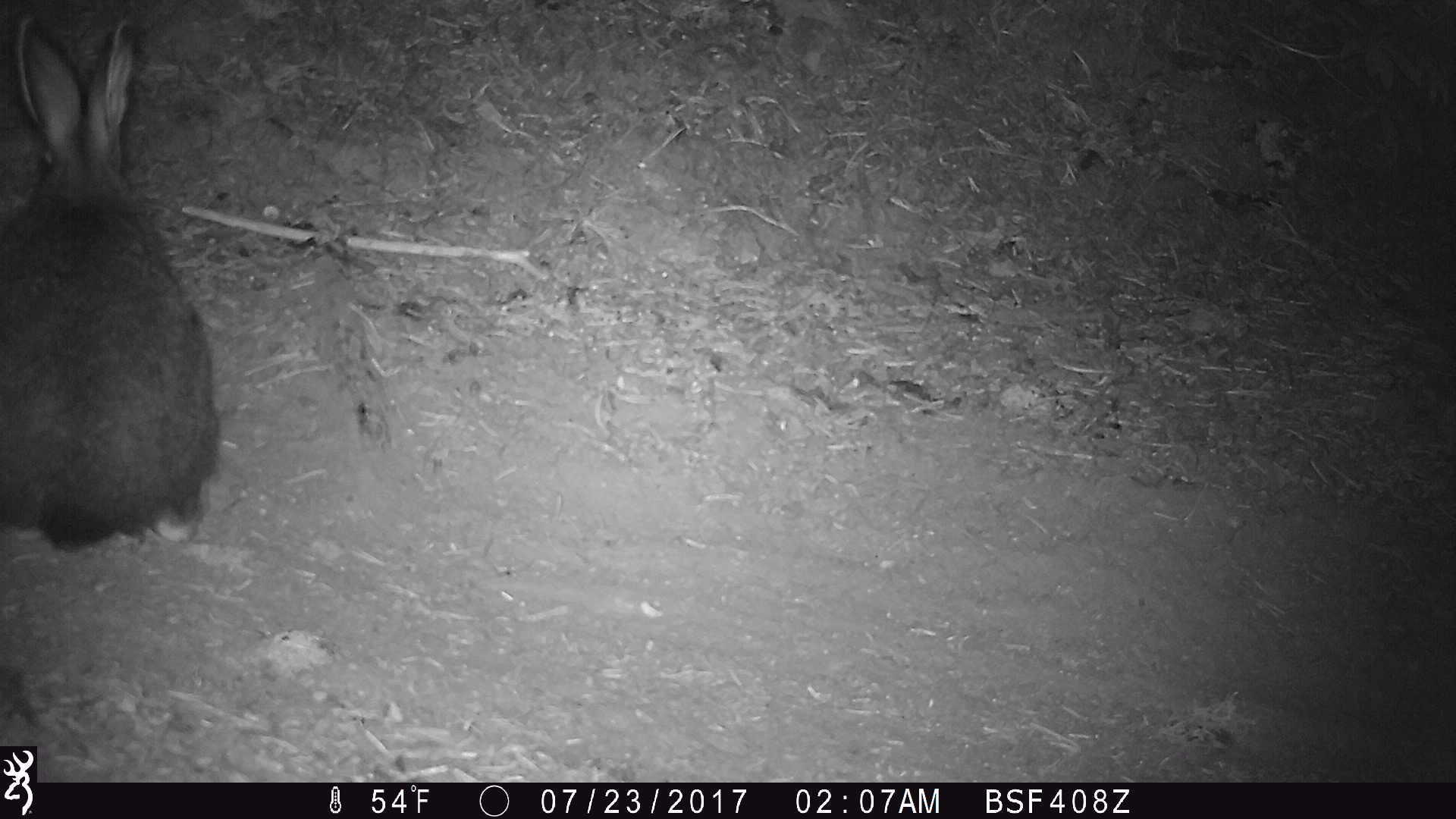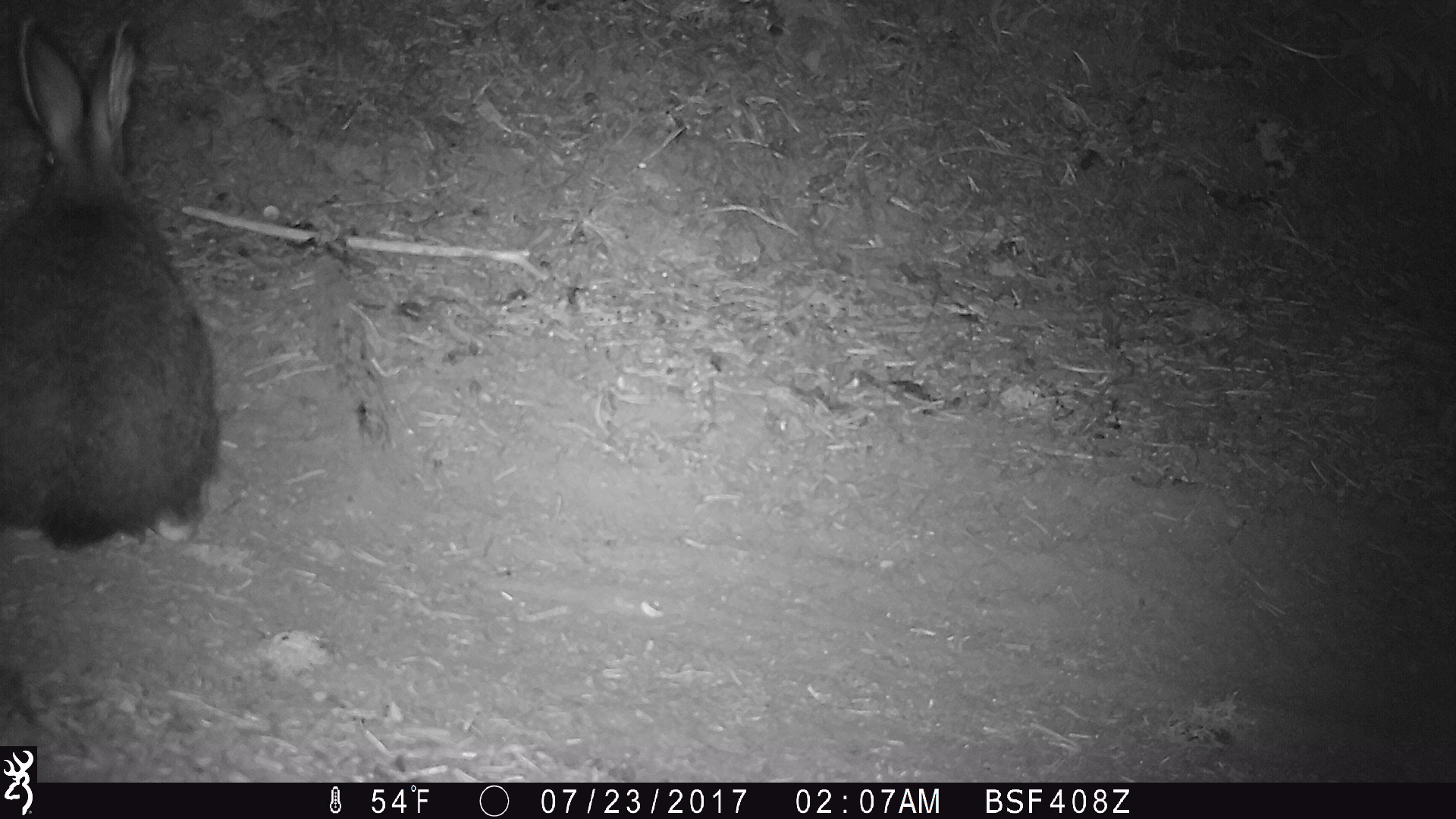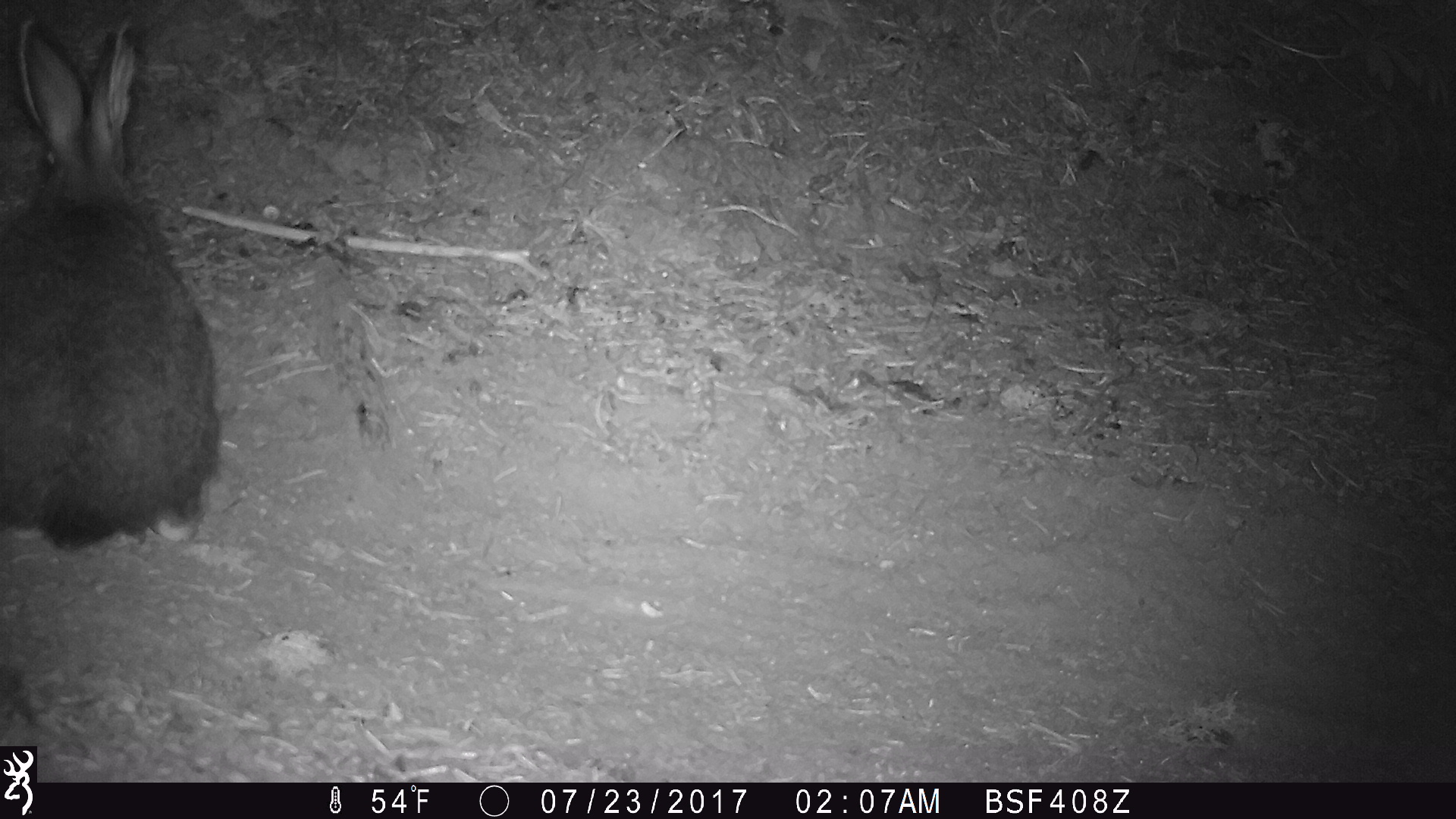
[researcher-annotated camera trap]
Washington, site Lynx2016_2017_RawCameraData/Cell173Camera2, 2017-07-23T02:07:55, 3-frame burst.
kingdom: Animalia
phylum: Chordata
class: Mammalia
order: Lagomorpha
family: Leporidae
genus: Lepus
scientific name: Lepus americanus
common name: snowshoe hare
Lepus americanus (snowshoe hare). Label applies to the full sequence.